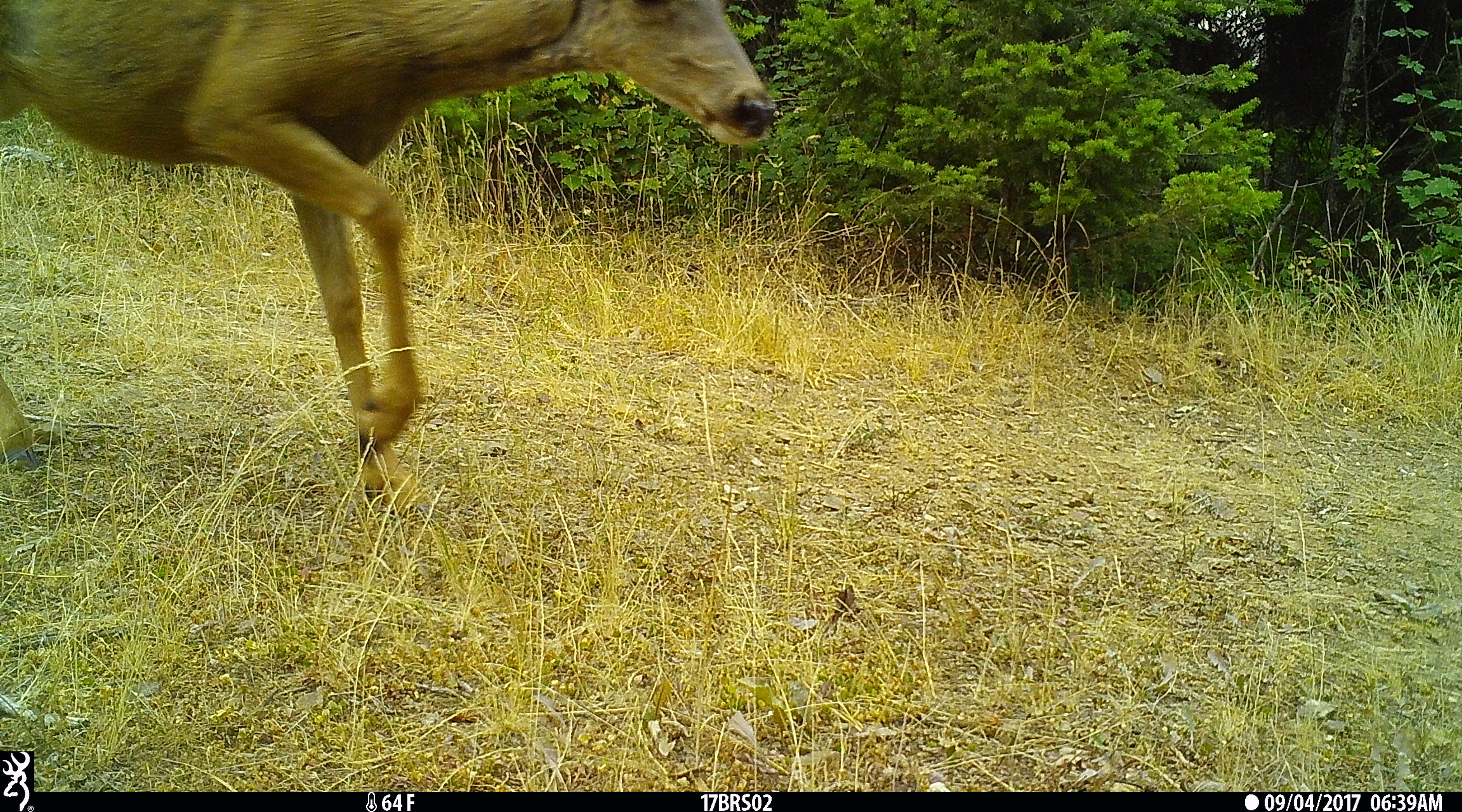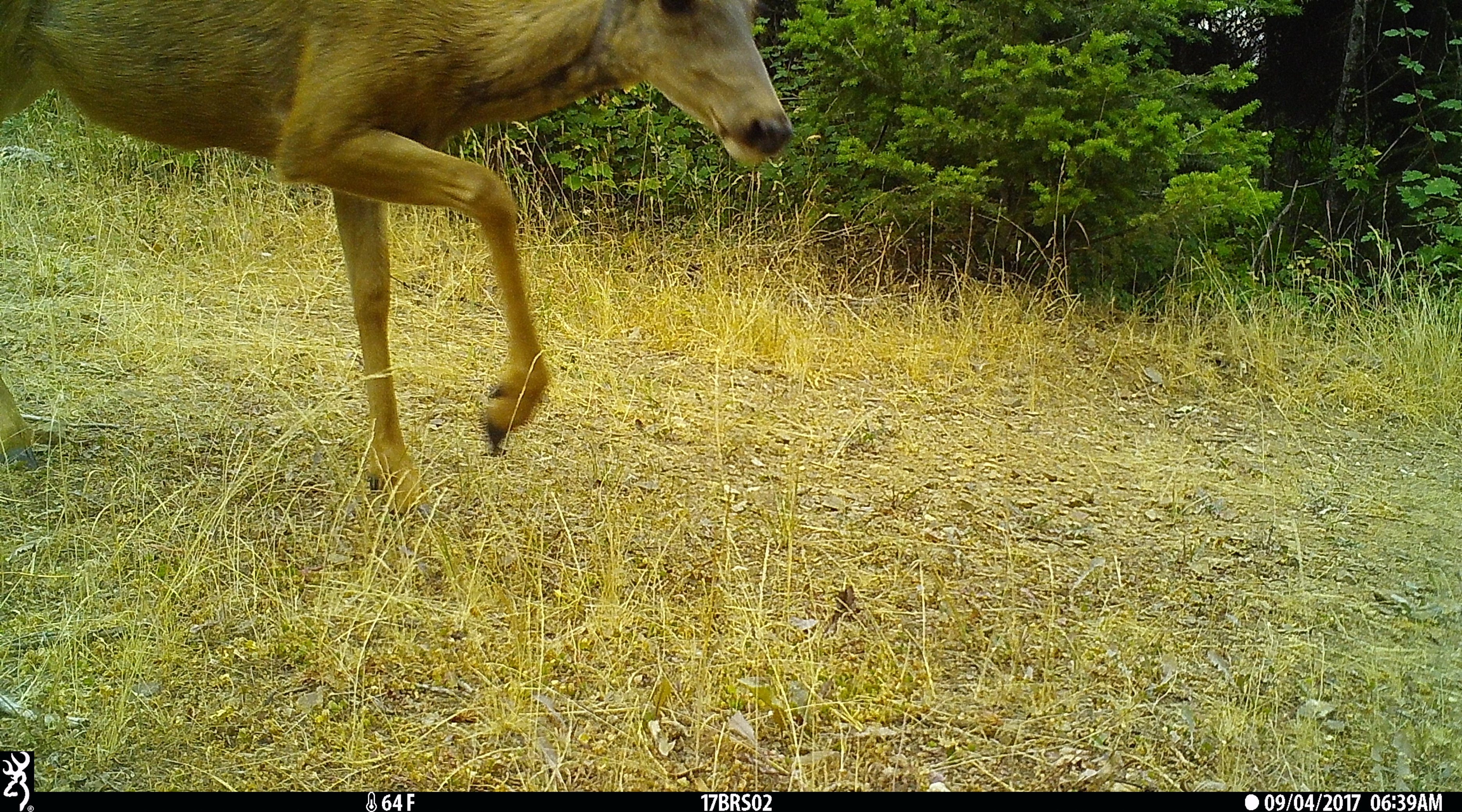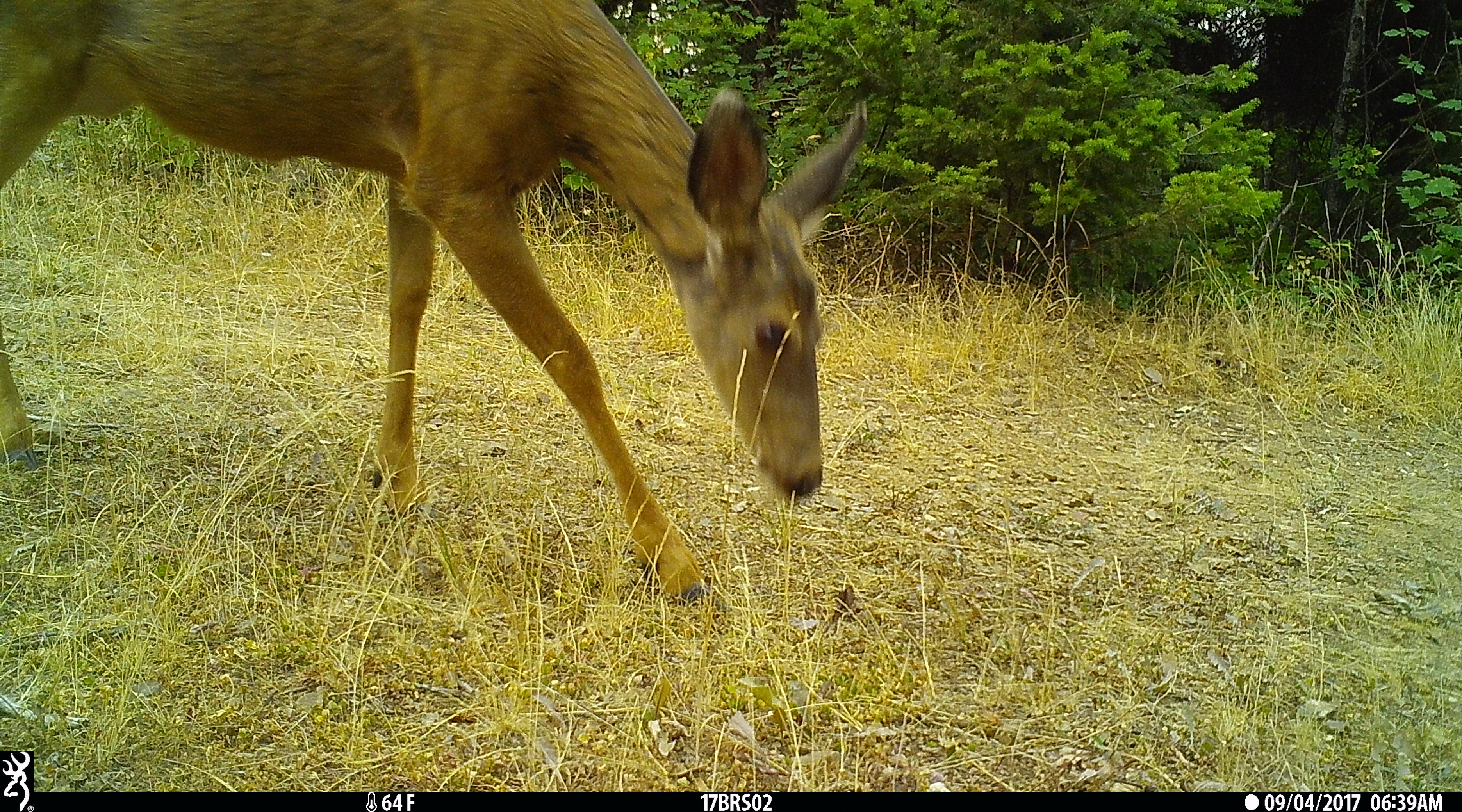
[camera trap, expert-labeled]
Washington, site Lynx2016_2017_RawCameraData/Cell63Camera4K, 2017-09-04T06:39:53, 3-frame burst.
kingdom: Animalia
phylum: Chordata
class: Mammalia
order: Artiodactyla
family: Cervidae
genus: Odocoileus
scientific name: Odocoileus hemionus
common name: mule deer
Odocoileus hemionus (mule deer). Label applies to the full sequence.